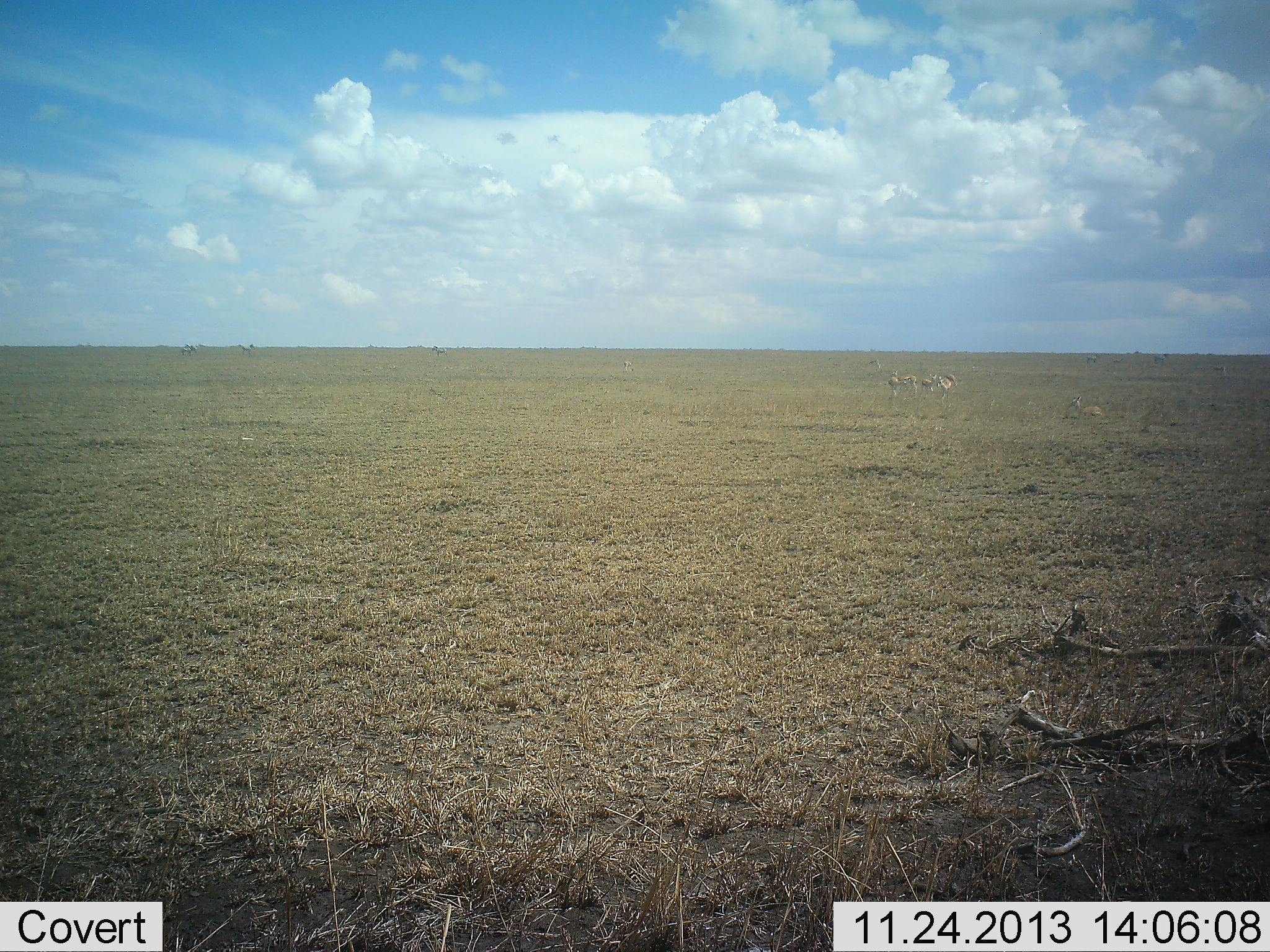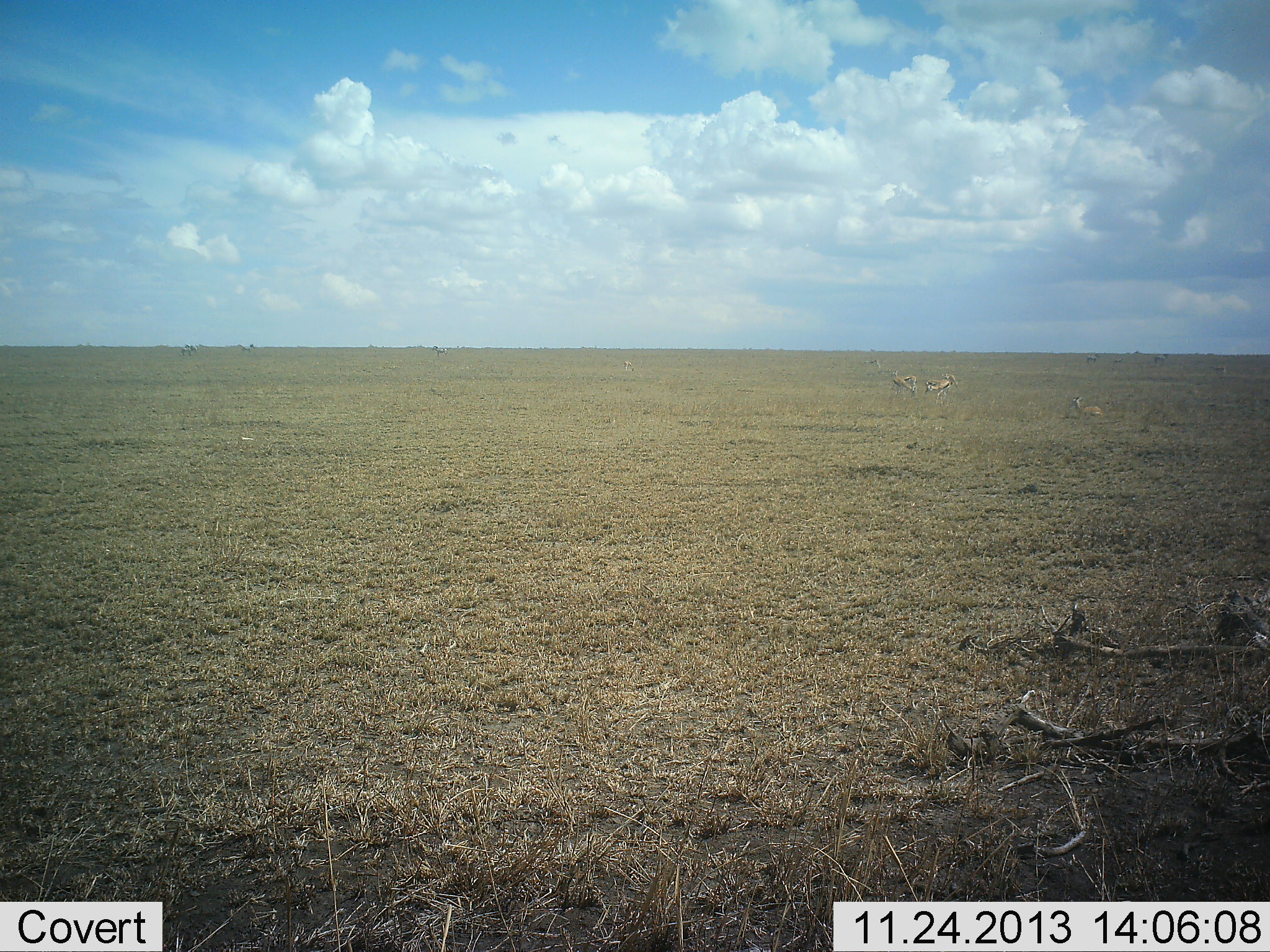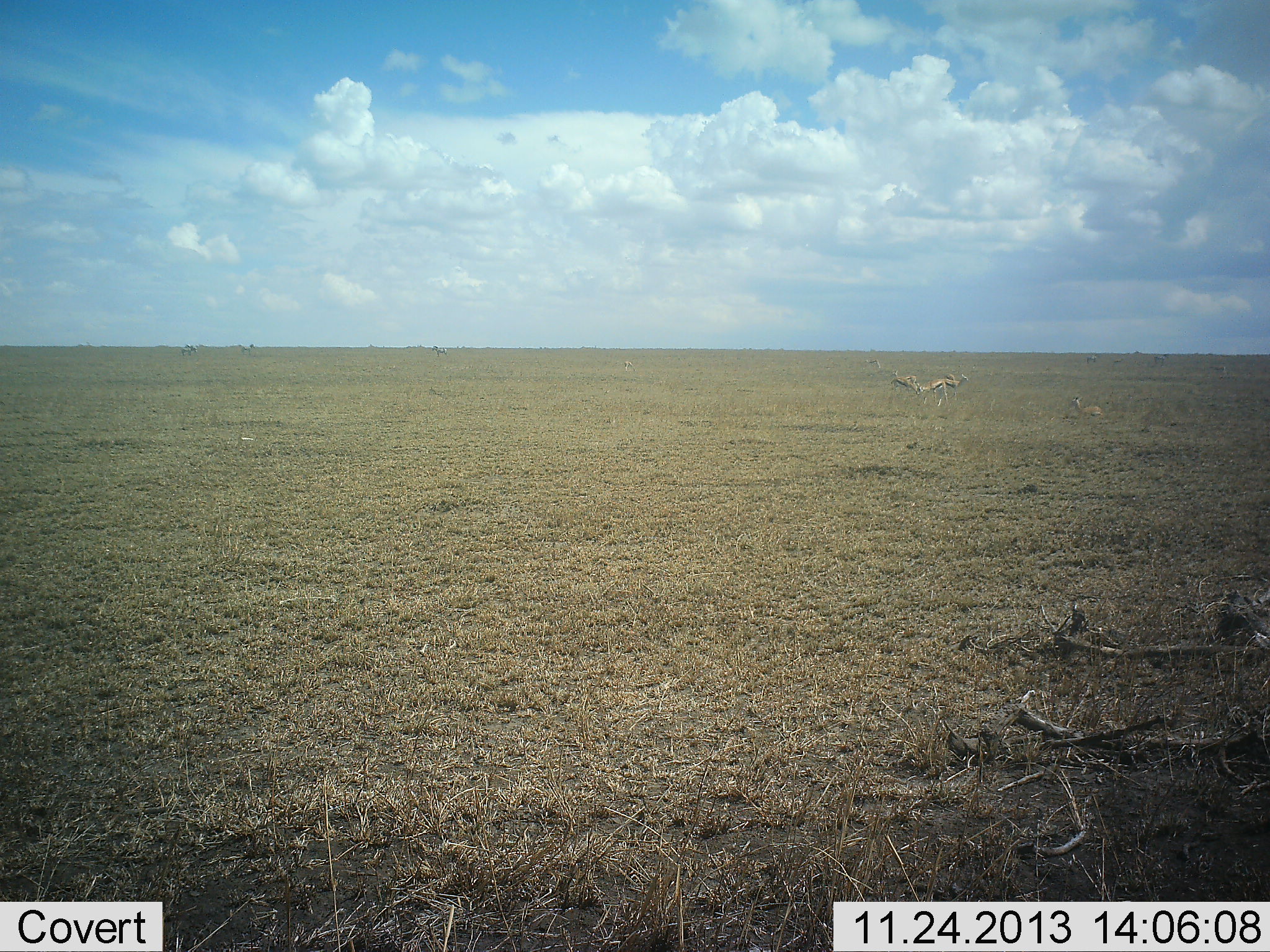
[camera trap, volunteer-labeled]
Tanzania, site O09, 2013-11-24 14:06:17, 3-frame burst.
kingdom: Animalia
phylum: Chordata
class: Mammalia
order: Artiodactyla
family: Bovidae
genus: Eudorcas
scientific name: Eudorcas thomsonii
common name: thomson's gazelle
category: gazellethomsons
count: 3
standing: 73%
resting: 82%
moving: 27%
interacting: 18%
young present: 0%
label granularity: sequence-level